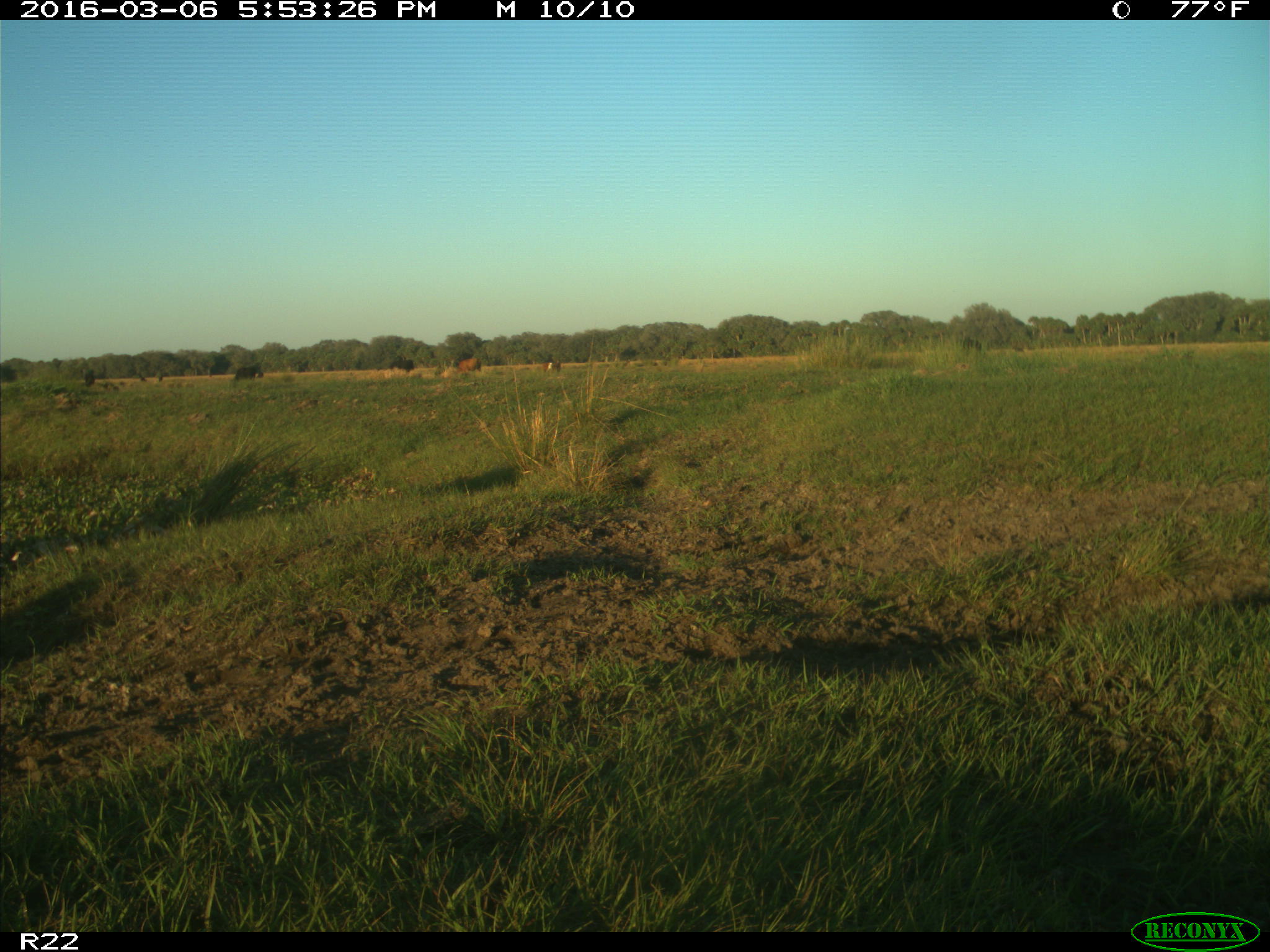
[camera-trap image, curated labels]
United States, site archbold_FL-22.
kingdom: Animalia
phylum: Chordata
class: Mammalia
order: Artiodactyla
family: Bovidae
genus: Bos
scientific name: Bos taurus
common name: domestic cow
Bos taurus (domestic cow).